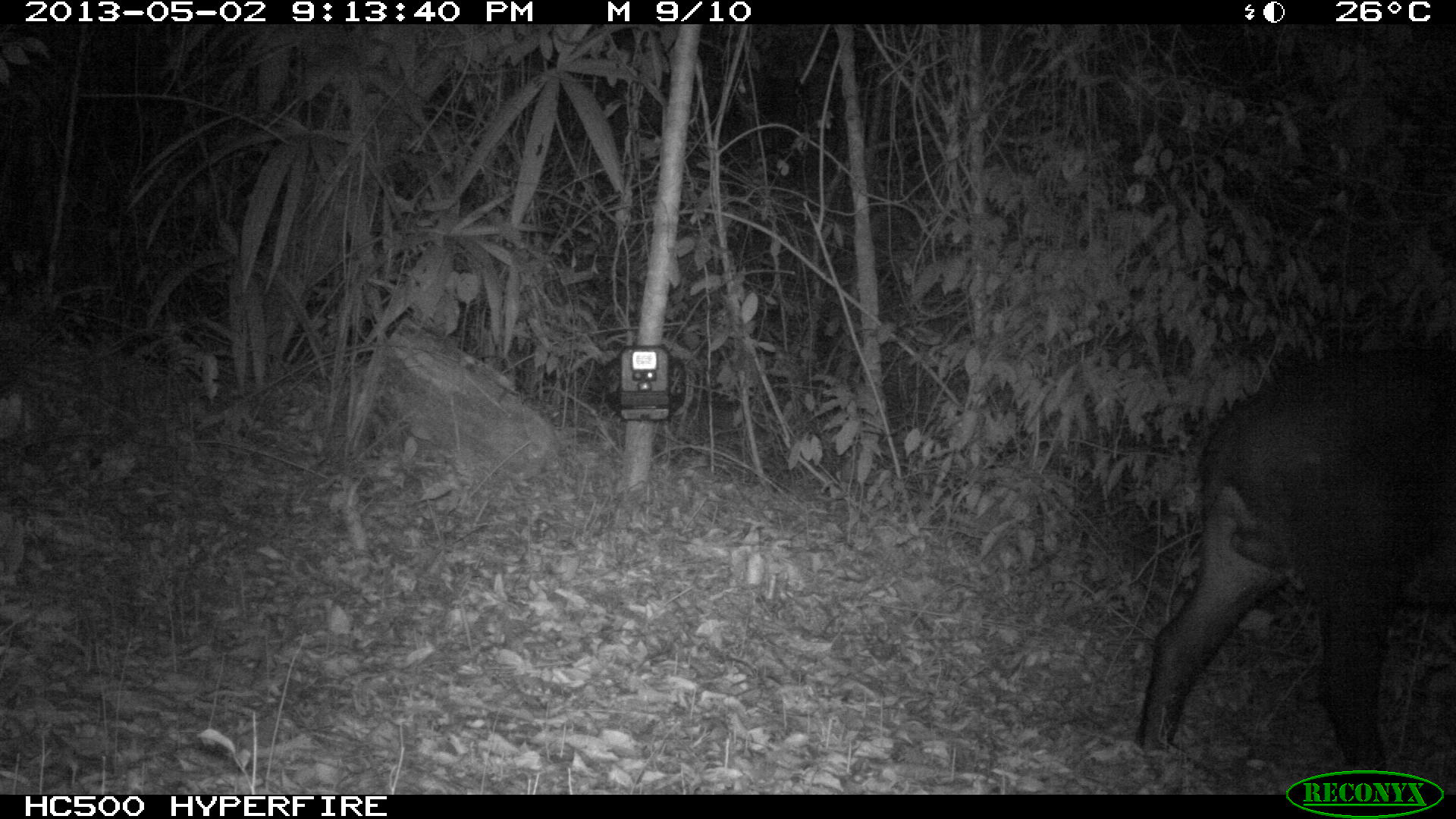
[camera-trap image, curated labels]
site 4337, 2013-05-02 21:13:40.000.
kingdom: Animalia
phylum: Chordata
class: Mammalia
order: Perissodactyla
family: Tapiridae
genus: Tapirus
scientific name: Tapirus bairdii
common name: baird's tapir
Tapirus bairdii (baird's tapir), count 1, sex male.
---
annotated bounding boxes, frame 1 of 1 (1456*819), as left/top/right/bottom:
tapirus bairdii: 1137/348/1453/776